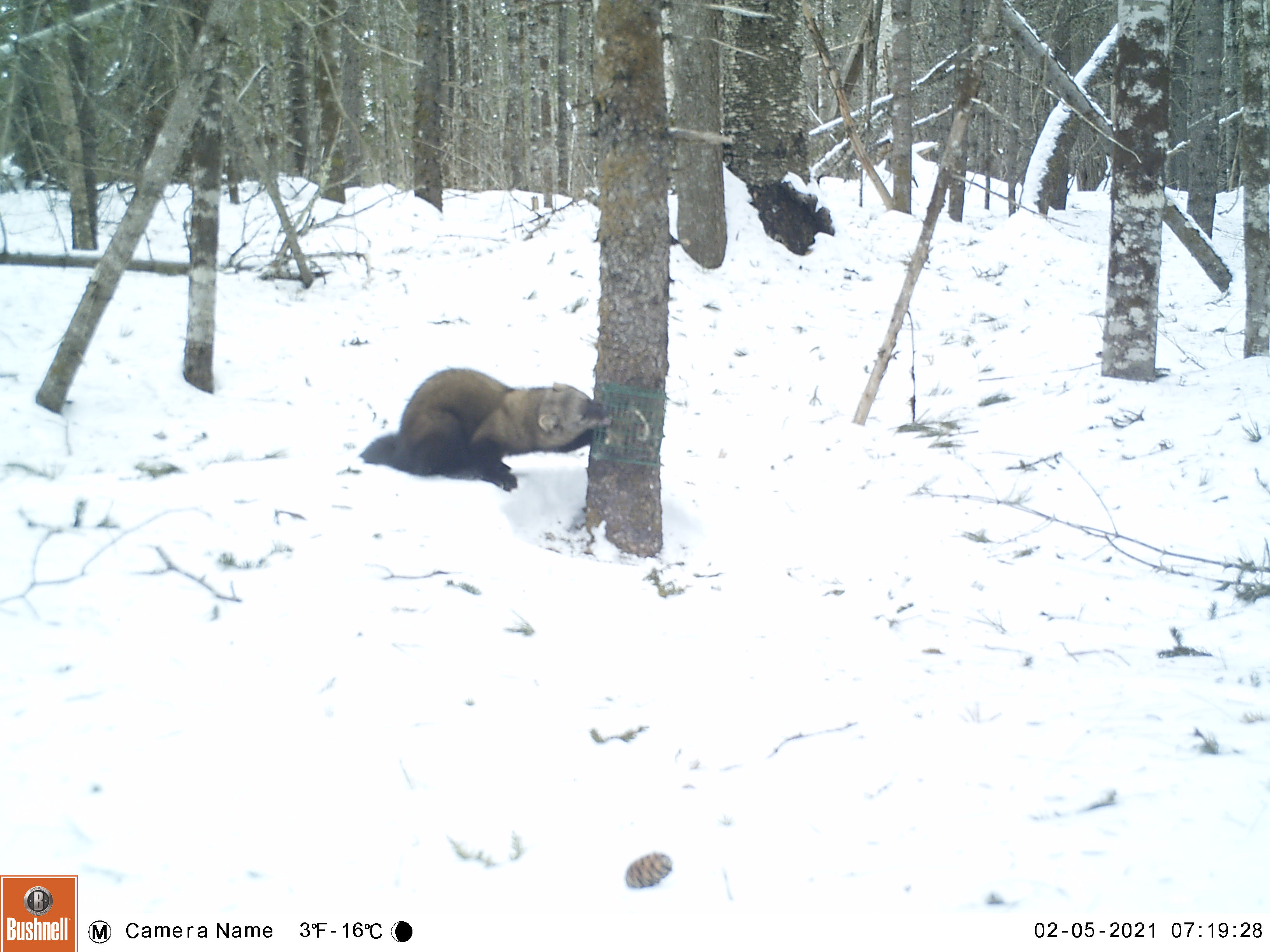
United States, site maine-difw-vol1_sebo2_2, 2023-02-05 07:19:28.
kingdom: Animalia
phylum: Chordata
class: Mammalia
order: Carnivora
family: Mustelidae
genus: Pekania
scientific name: Pekania pennanti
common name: fisher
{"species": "fisher (Pekania pennanti)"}